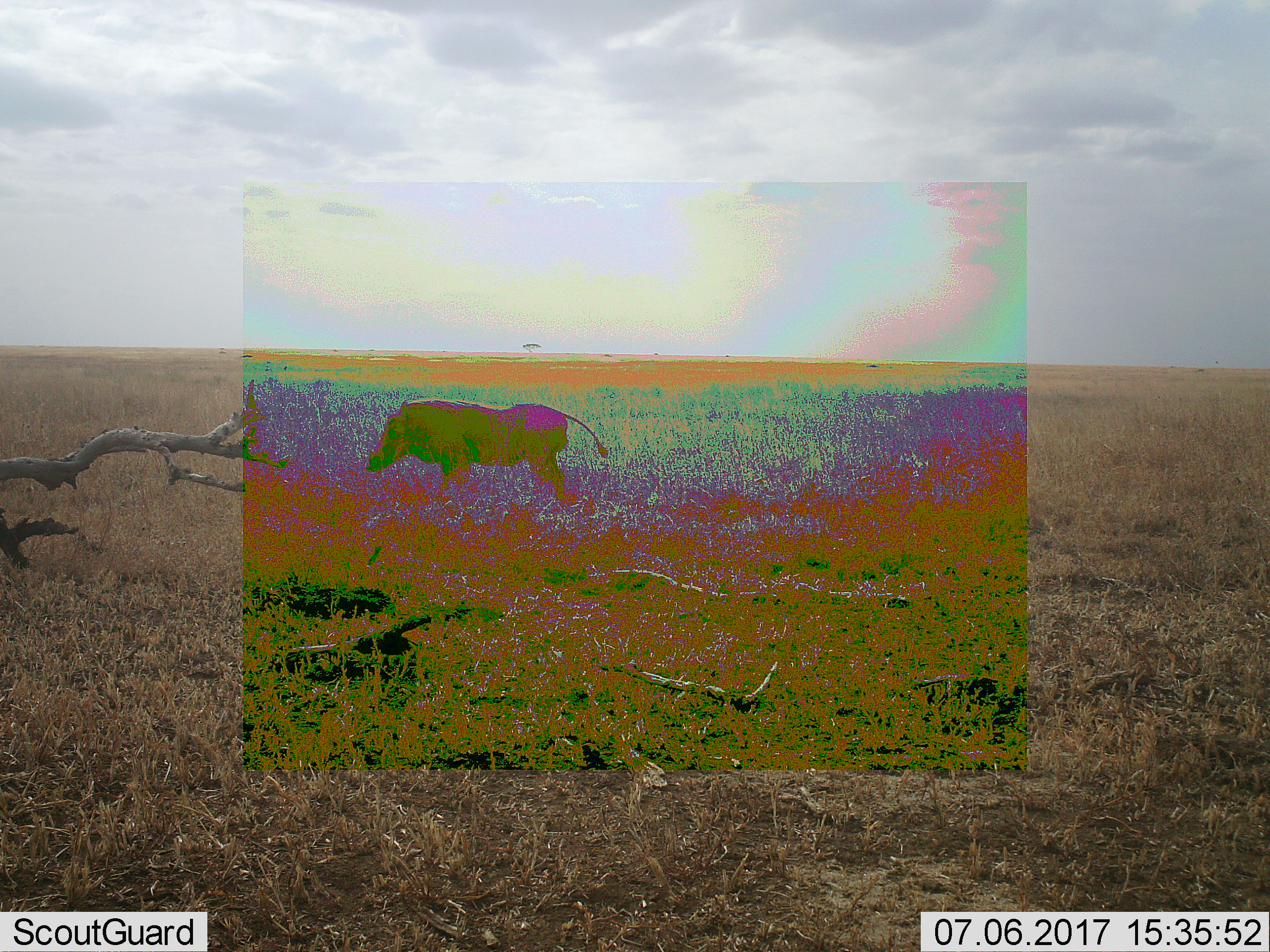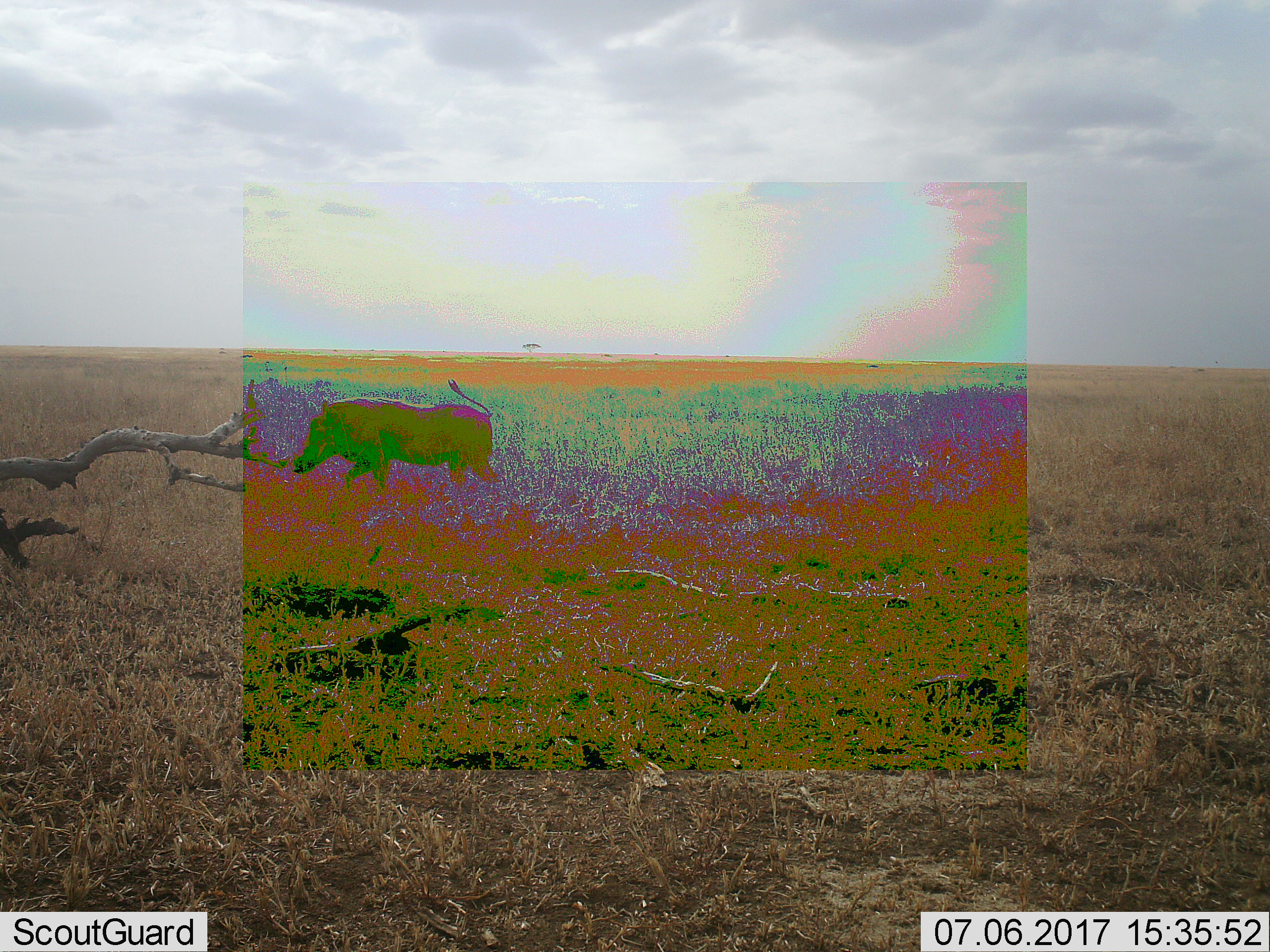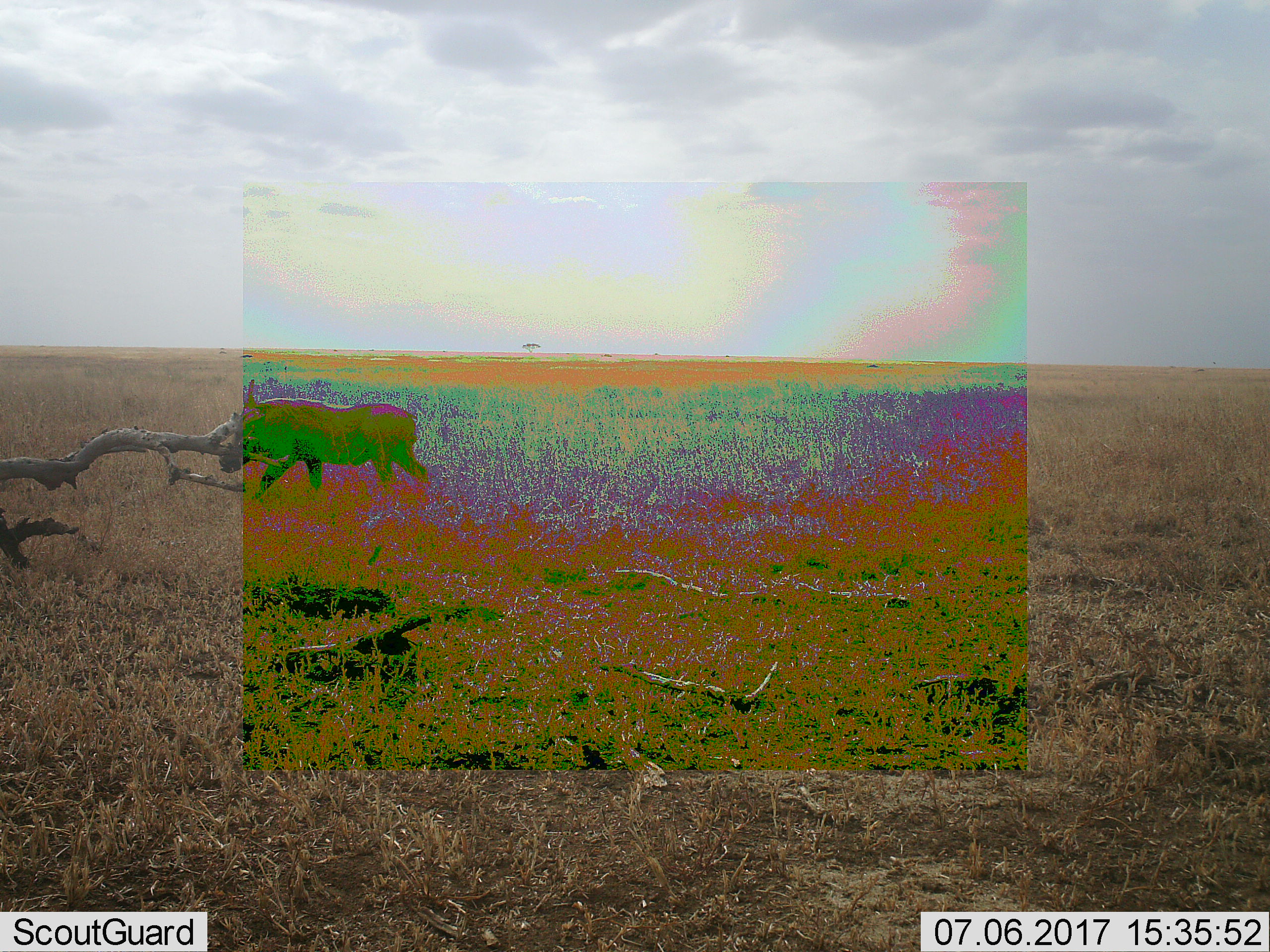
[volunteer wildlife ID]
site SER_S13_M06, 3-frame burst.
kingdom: Animalia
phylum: Chordata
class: Mammalia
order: Artiodactyla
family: Suidae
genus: Phacochoerus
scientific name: Phacochoerus africanus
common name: warthog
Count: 1.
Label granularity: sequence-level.